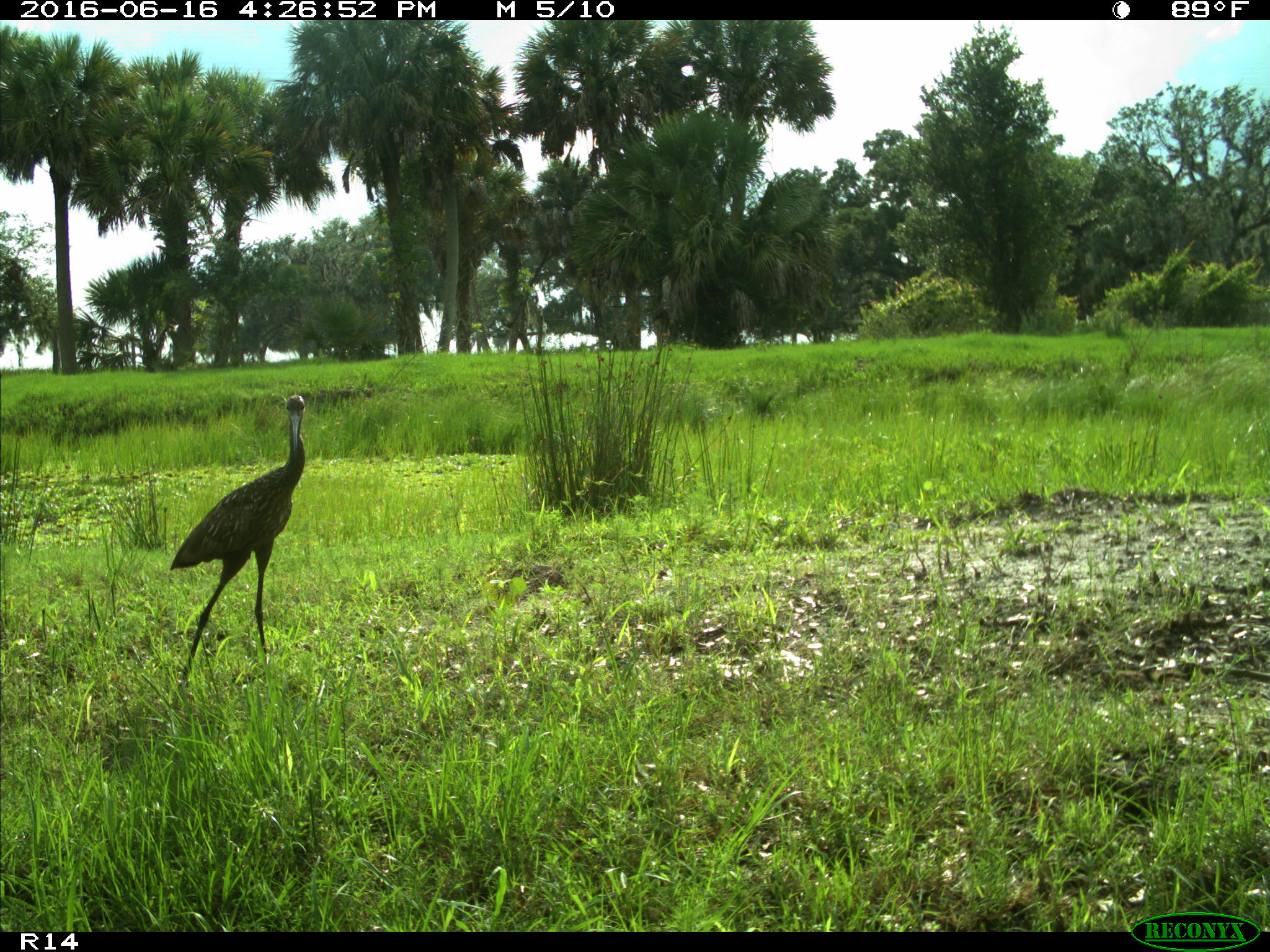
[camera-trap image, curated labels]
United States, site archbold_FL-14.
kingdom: Animalia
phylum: Chordata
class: Aves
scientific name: Aves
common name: birds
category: unidentified bird